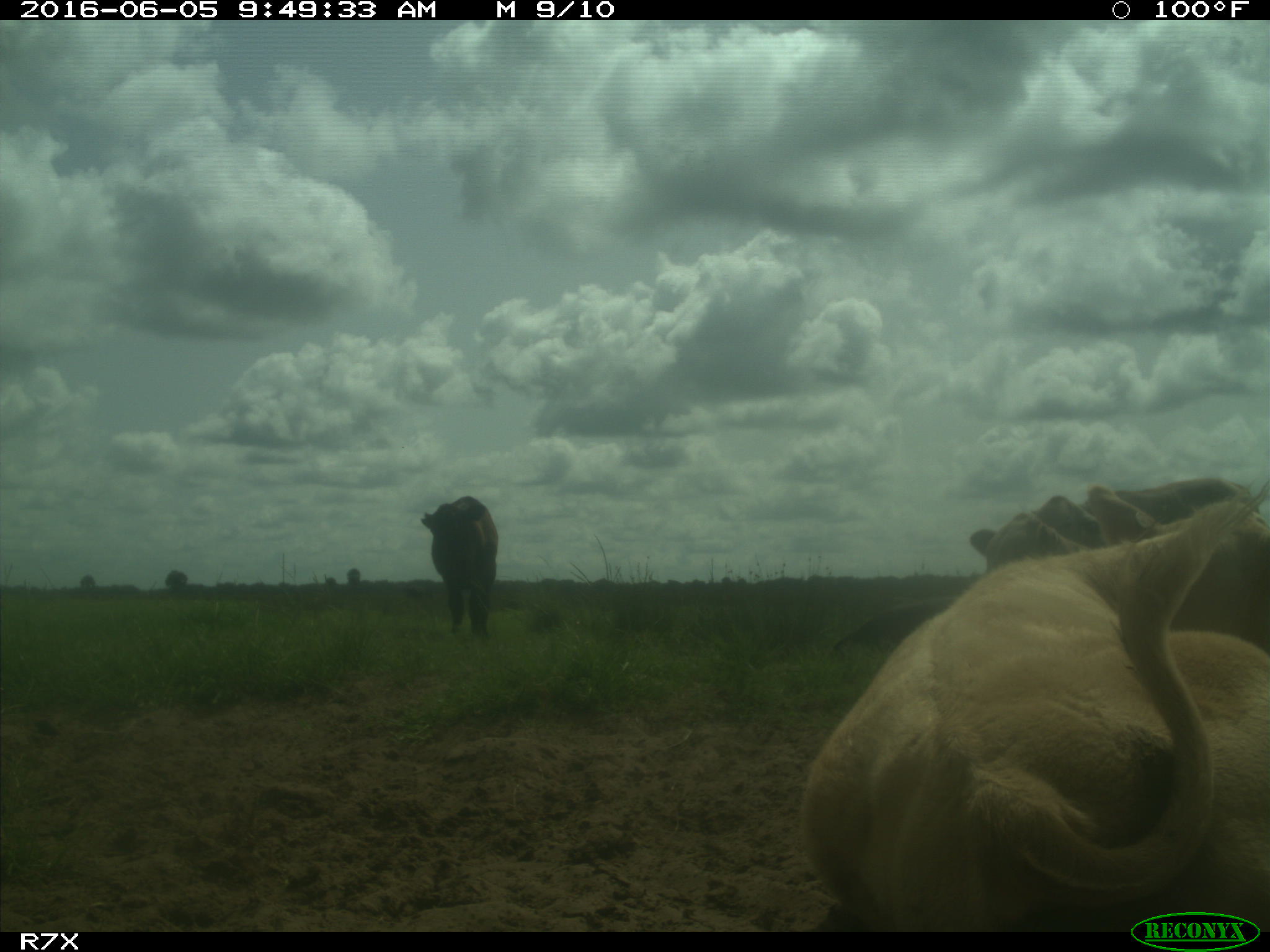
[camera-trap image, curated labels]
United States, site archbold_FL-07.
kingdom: Animalia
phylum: Chordata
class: Mammalia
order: Artiodactyla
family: Bovidae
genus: Bos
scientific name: Bos taurus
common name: domestic cow